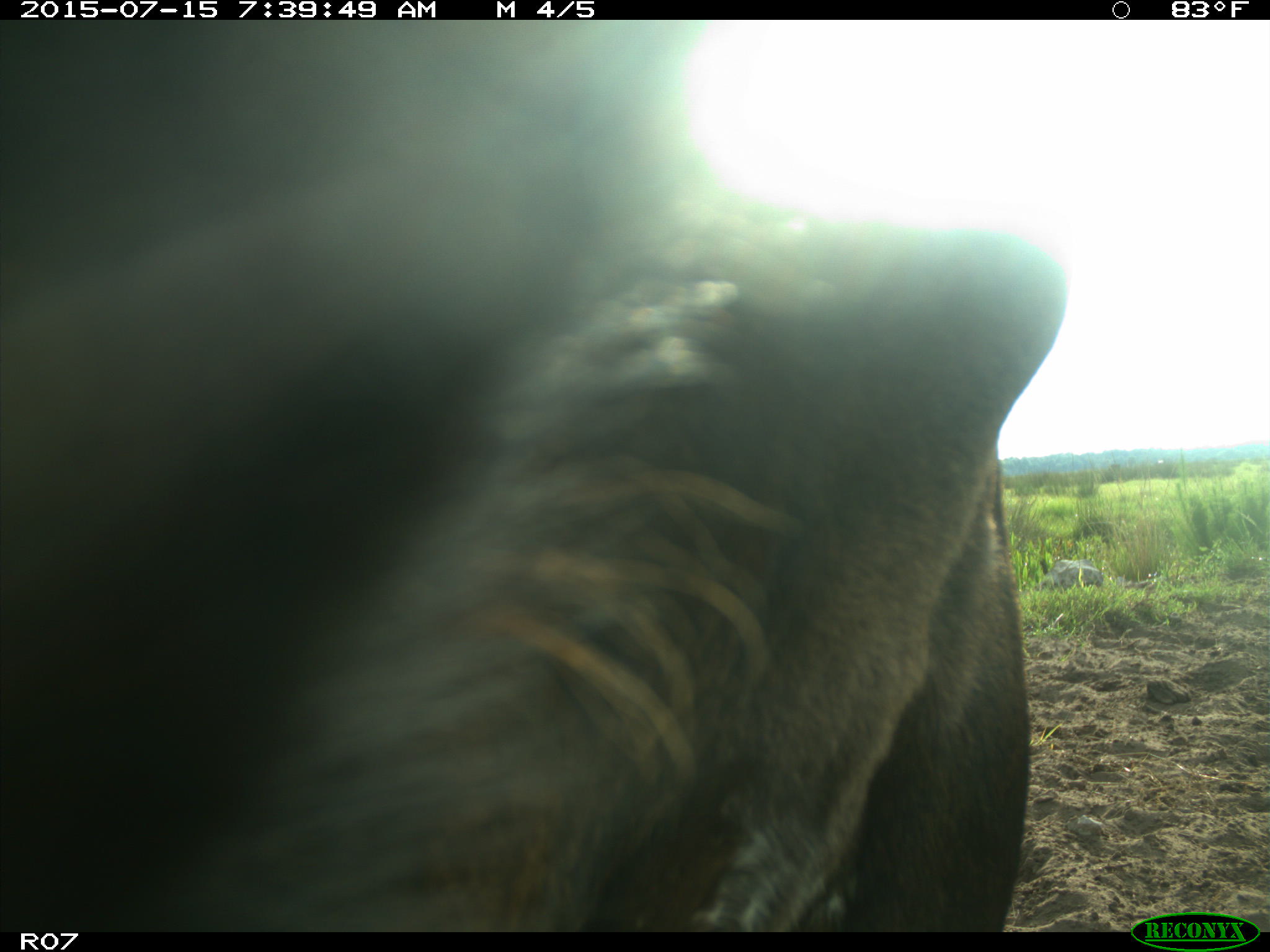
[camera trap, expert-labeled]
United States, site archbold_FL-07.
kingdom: Animalia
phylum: Chordata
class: Mammalia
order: Artiodactyla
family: Bovidae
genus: Bos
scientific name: Bos taurus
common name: domestic cow